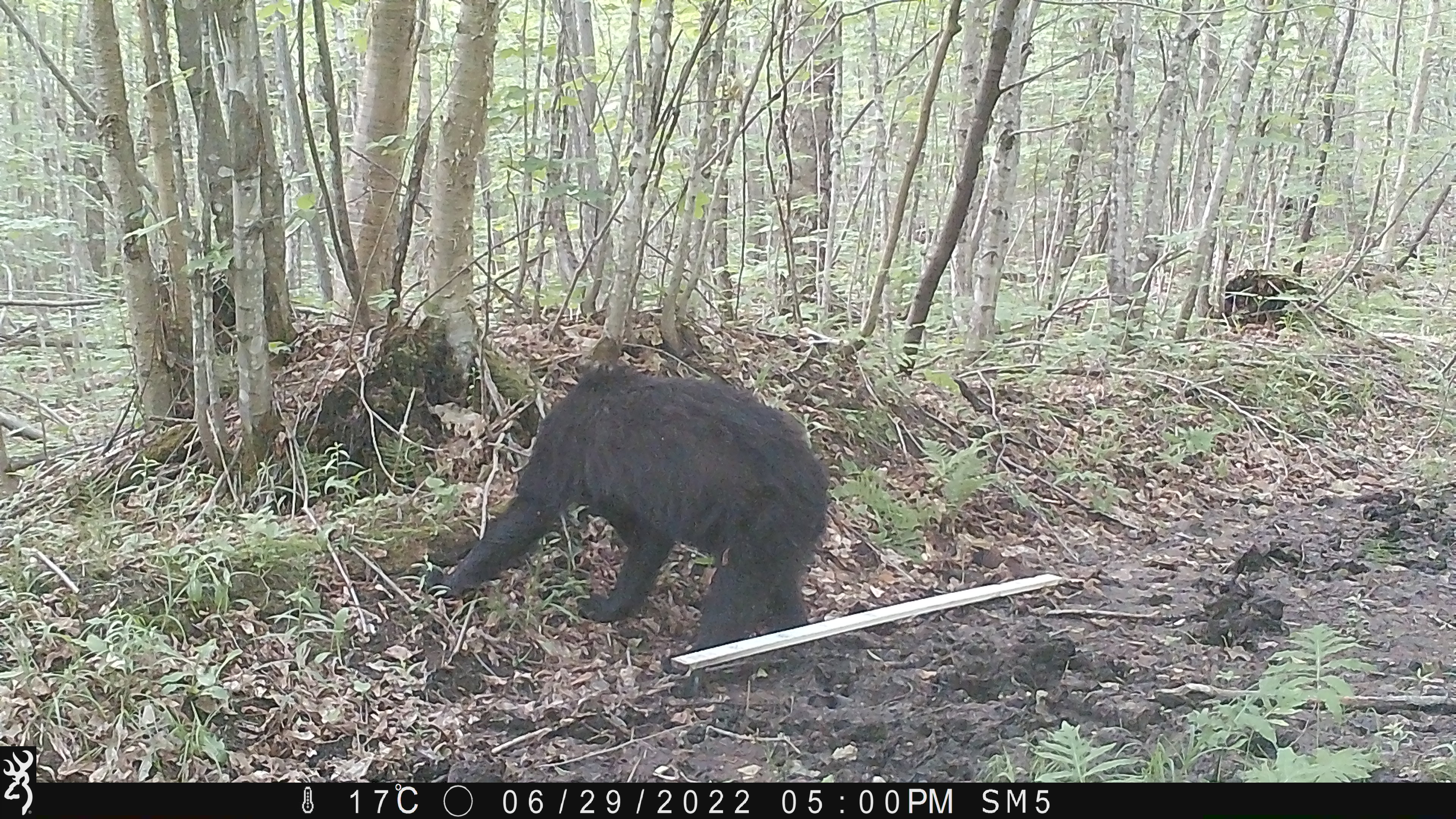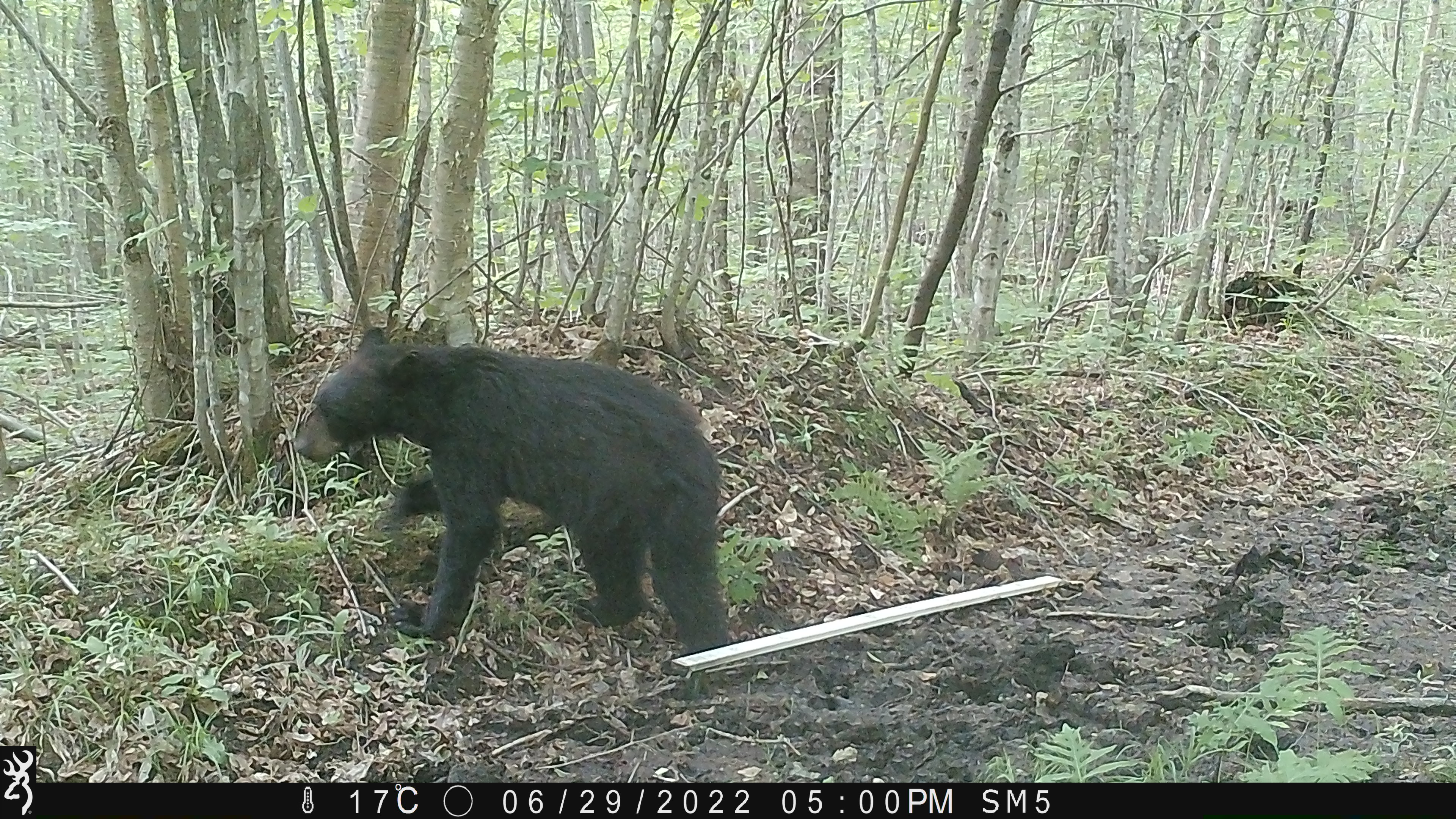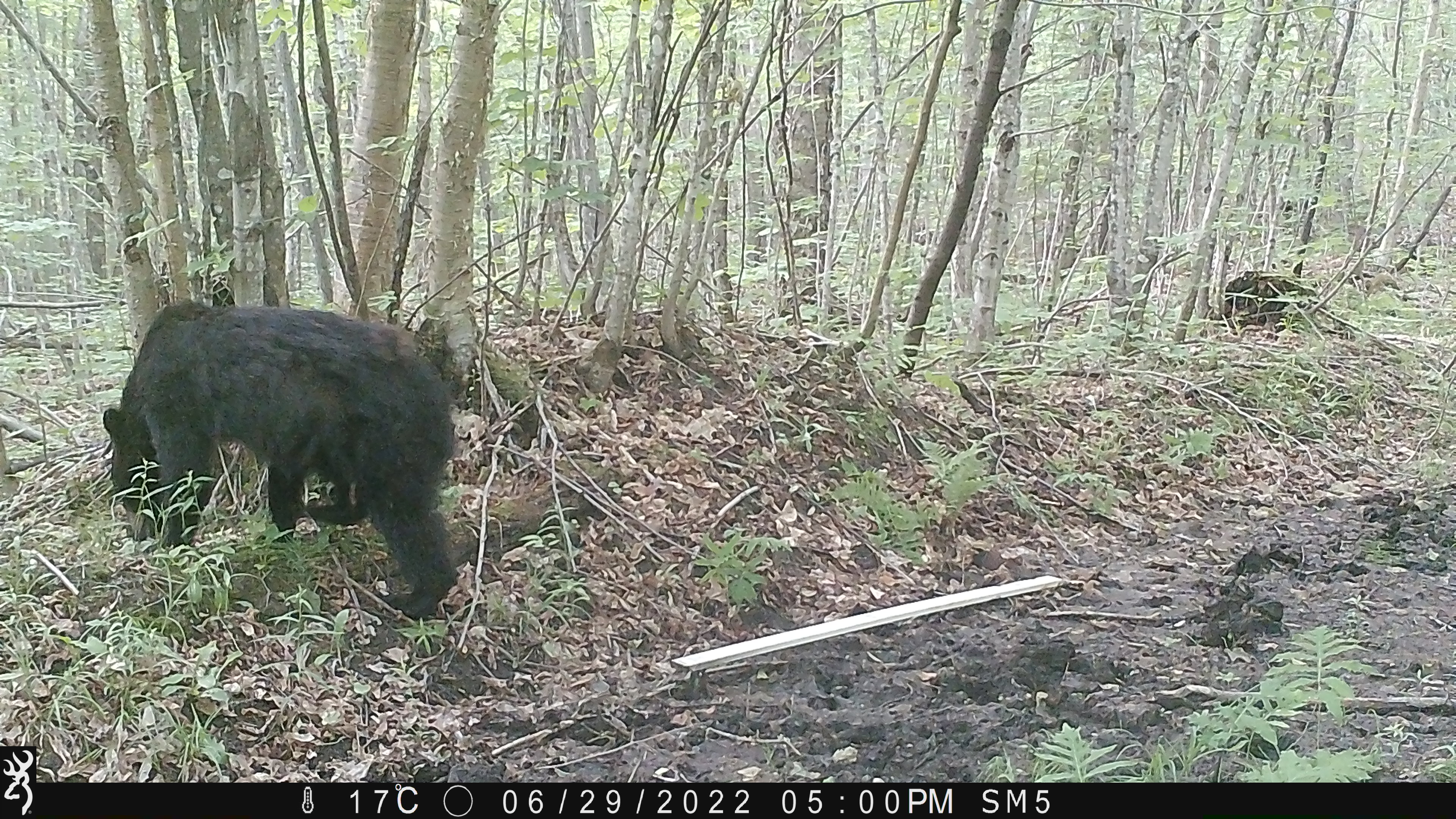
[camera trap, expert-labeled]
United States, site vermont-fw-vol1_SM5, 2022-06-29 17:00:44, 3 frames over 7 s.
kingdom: Animalia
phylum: Chordata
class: Mammalia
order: Carnivora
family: Ursidae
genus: Ursus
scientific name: Ursus americanus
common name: black bear